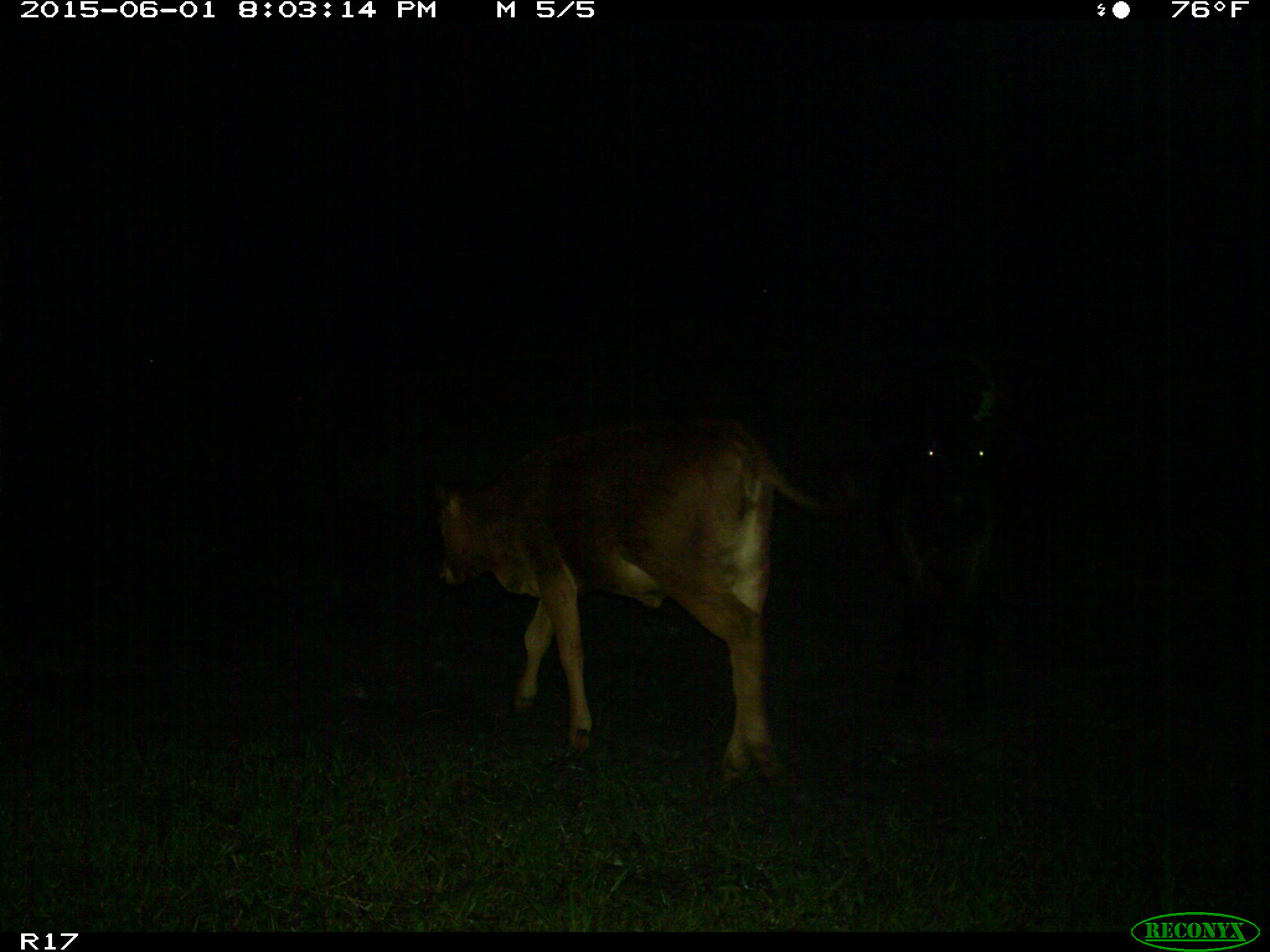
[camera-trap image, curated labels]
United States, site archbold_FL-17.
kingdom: Animalia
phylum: Chordata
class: Mammalia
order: Artiodactyla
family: Bovidae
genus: Bos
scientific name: Bos taurus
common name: domestic cow